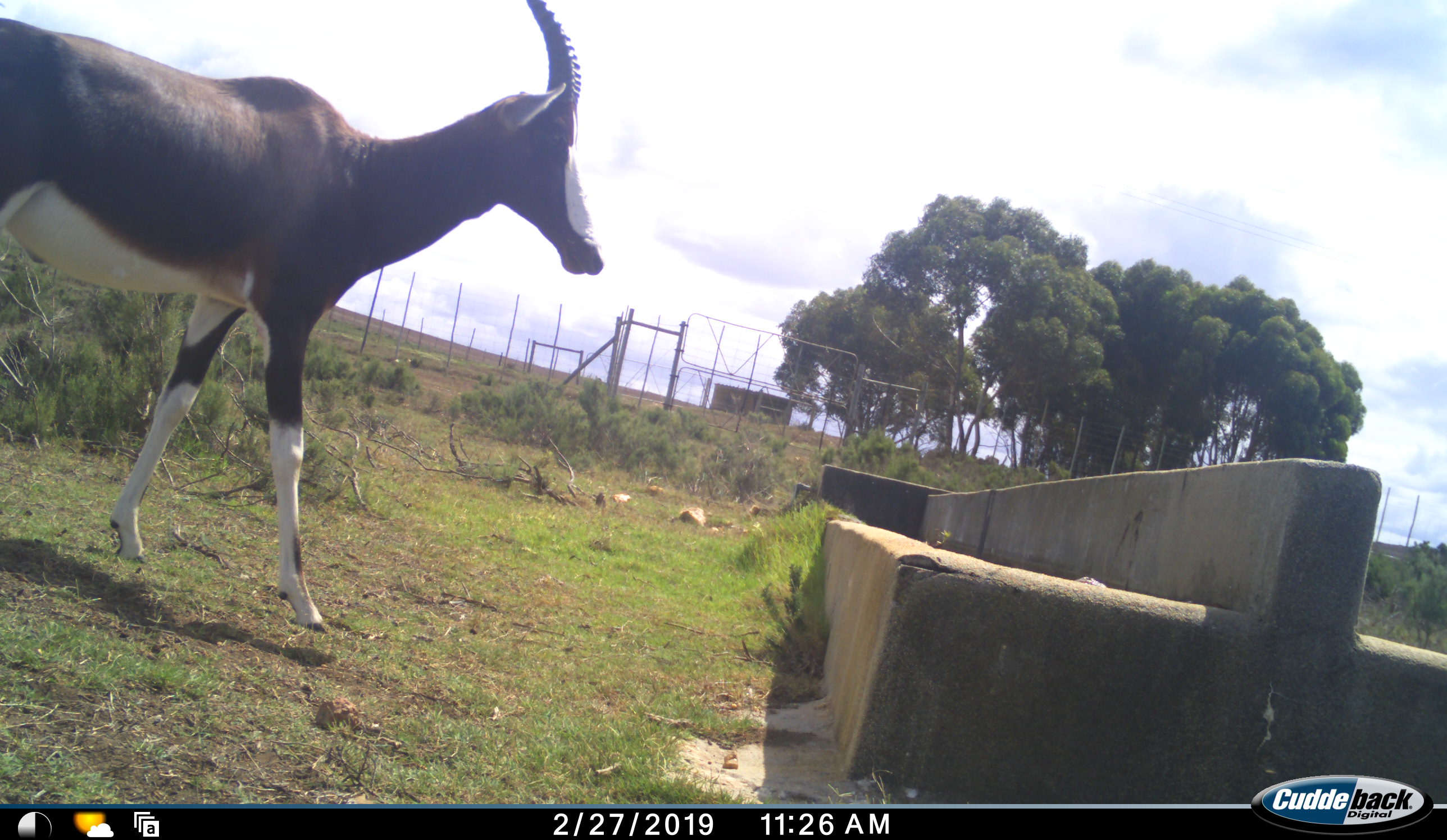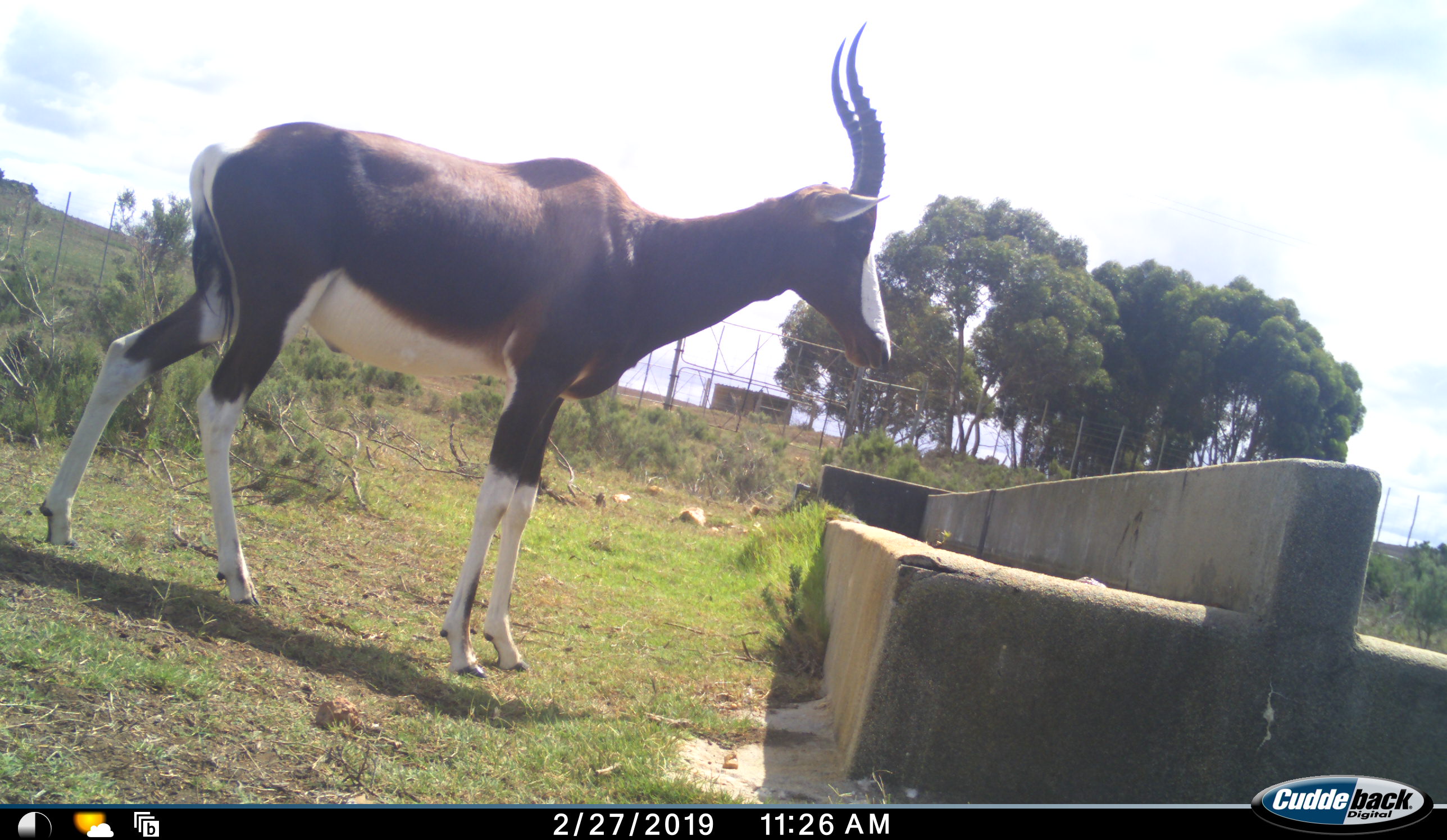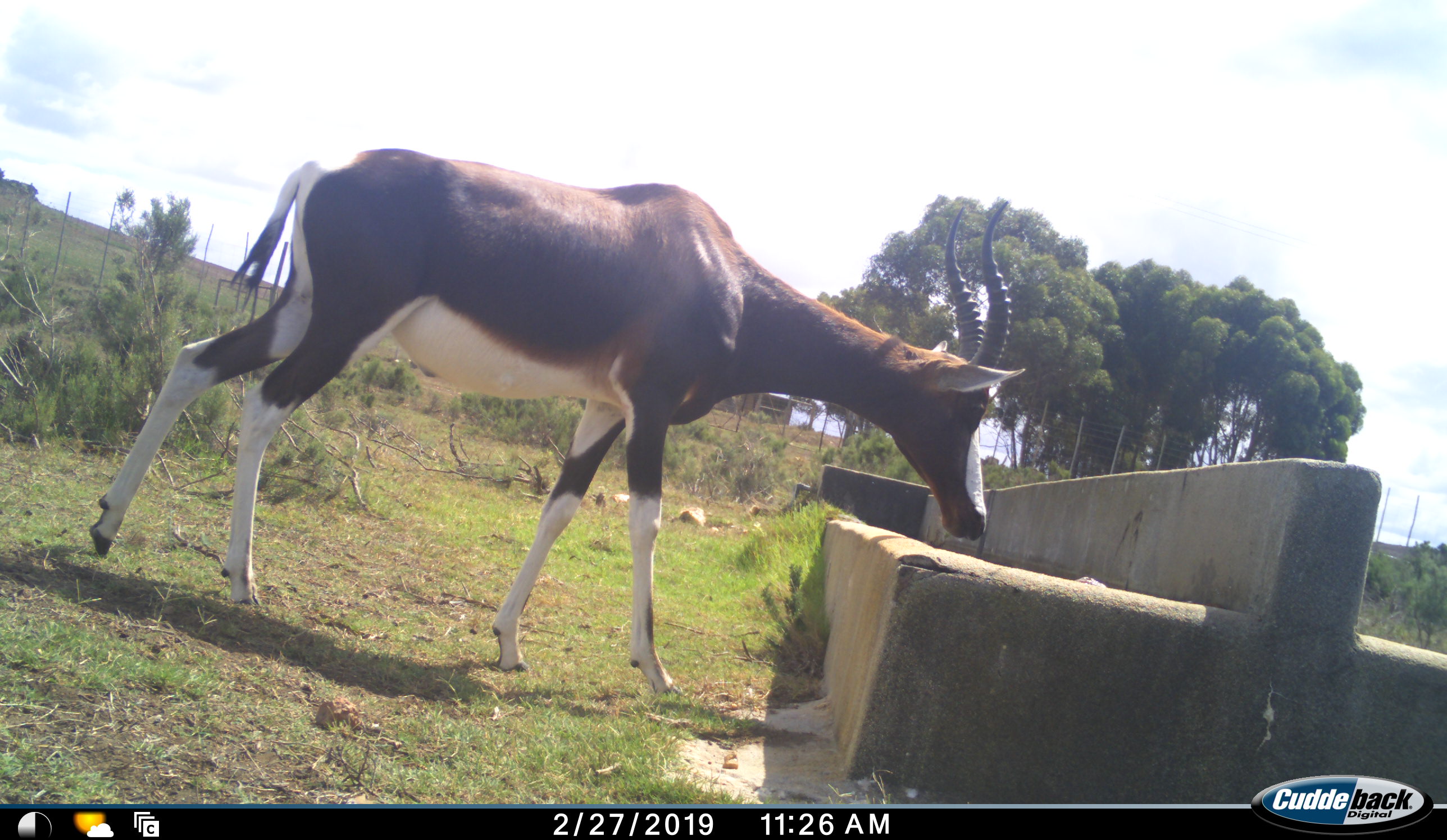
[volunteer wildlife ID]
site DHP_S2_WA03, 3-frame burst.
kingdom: Animalia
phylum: Chordata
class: Mammalia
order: Artiodactyla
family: Bovidae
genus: Damaliscus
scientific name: Damaliscus pygargus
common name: bontebok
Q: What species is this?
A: Bontebok (Damaliscus pygargus).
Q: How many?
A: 1.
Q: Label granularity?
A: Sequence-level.